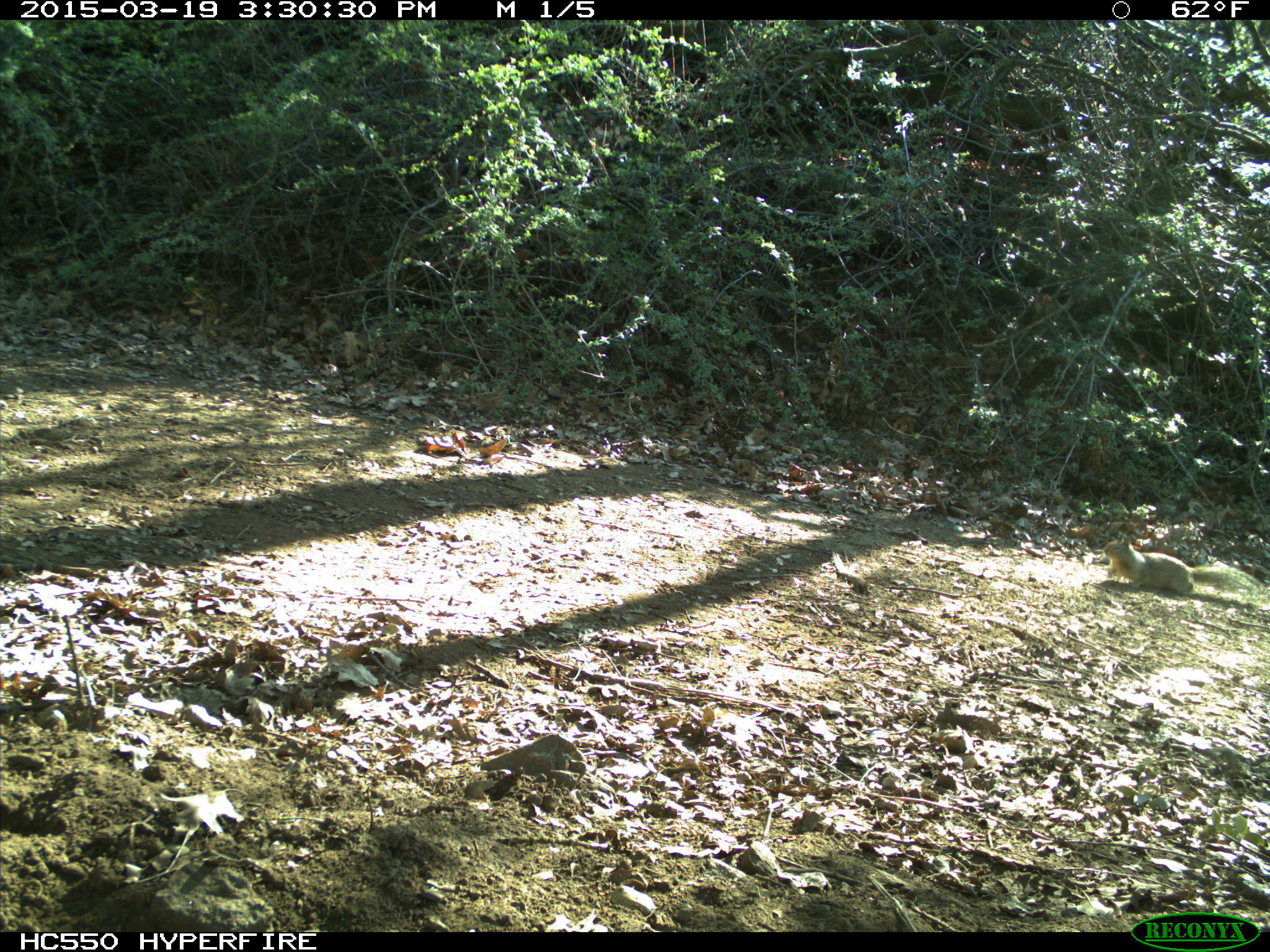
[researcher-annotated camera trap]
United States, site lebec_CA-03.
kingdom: Animalia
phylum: Chordata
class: Mammalia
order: Rodentia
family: Sciuridae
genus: Otospermophilus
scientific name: Otospermophilus beecheyi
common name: california ground squirrel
Otospermophilus beecheyi (california ground squirrel).